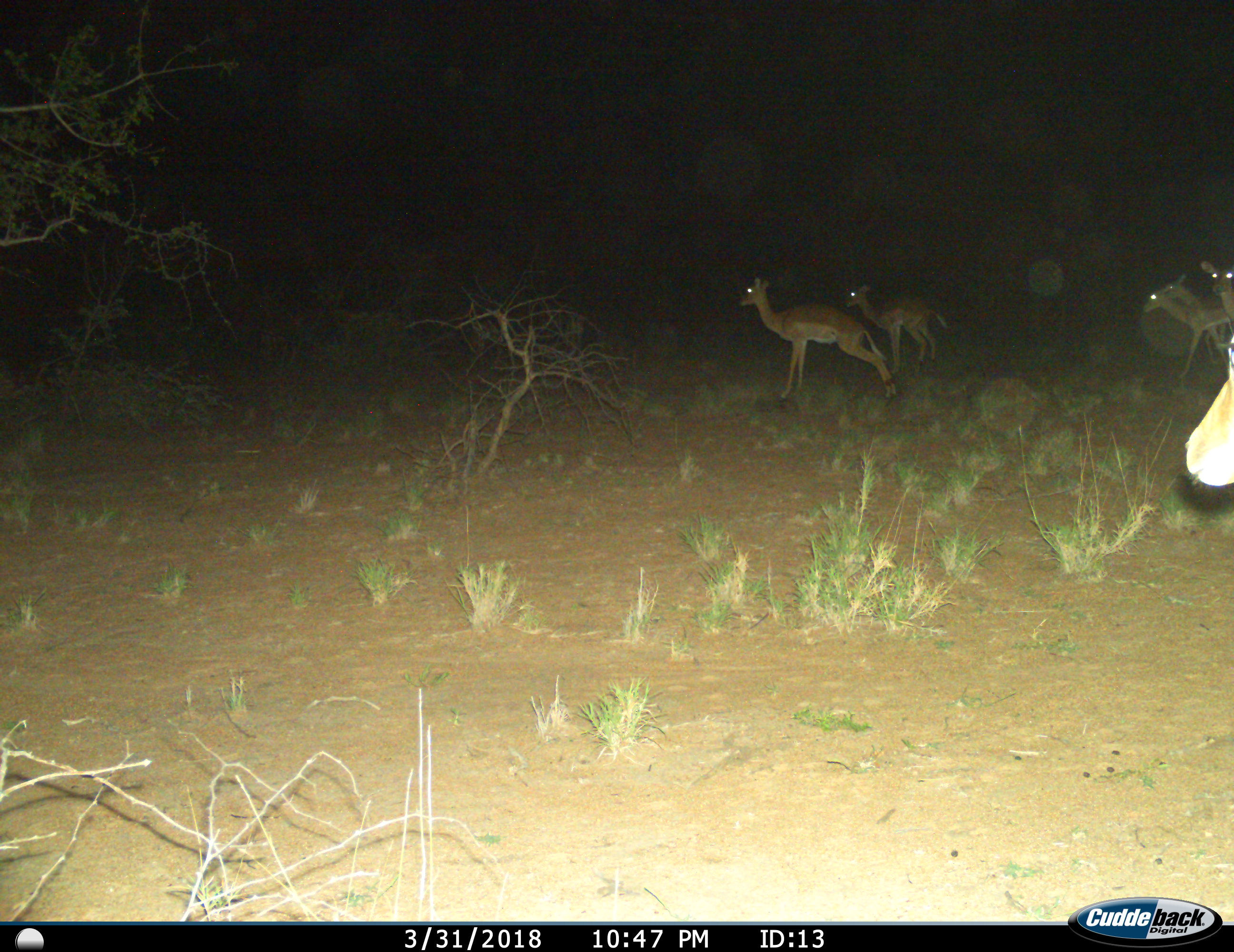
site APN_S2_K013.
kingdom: Animalia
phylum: Chordata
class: Mammalia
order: Artiodactyla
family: Bovidae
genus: Aepyceros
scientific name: Aepyceros melampus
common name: impala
Impala (Aepyceros melampus), count 6. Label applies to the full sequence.